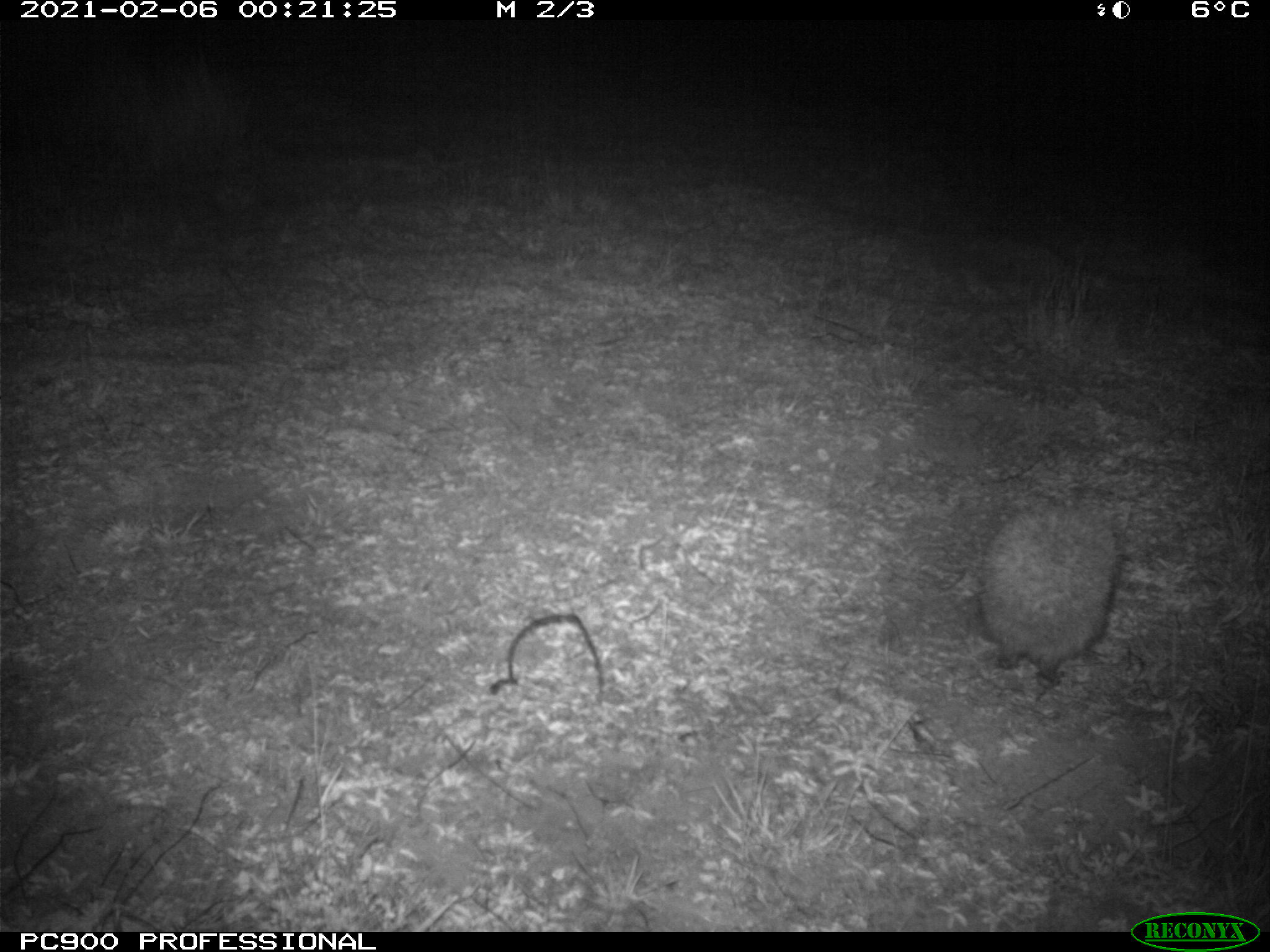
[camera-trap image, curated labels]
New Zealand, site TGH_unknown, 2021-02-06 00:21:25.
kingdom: Animalia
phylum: Chordata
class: Mammalia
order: Eulipotyphla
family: Erinaceidae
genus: Erinaceus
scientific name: Erinaceus europaeus europaeus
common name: european hedgehog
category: hedgehog